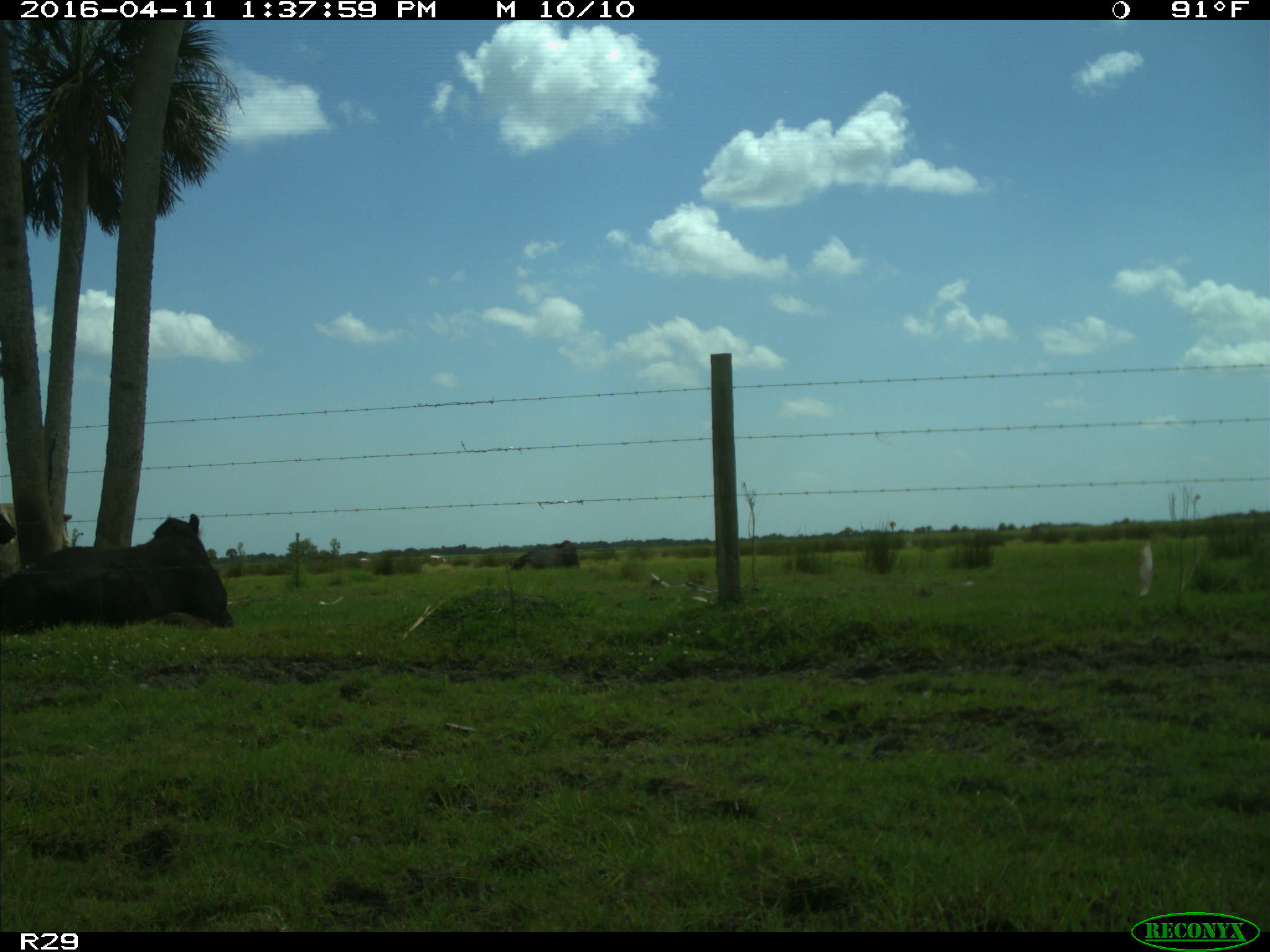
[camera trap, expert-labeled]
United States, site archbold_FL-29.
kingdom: Animalia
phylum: Chordata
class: Mammalia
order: Artiodactyla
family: Bovidae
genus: Bos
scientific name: Bos taurus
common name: domestic cow